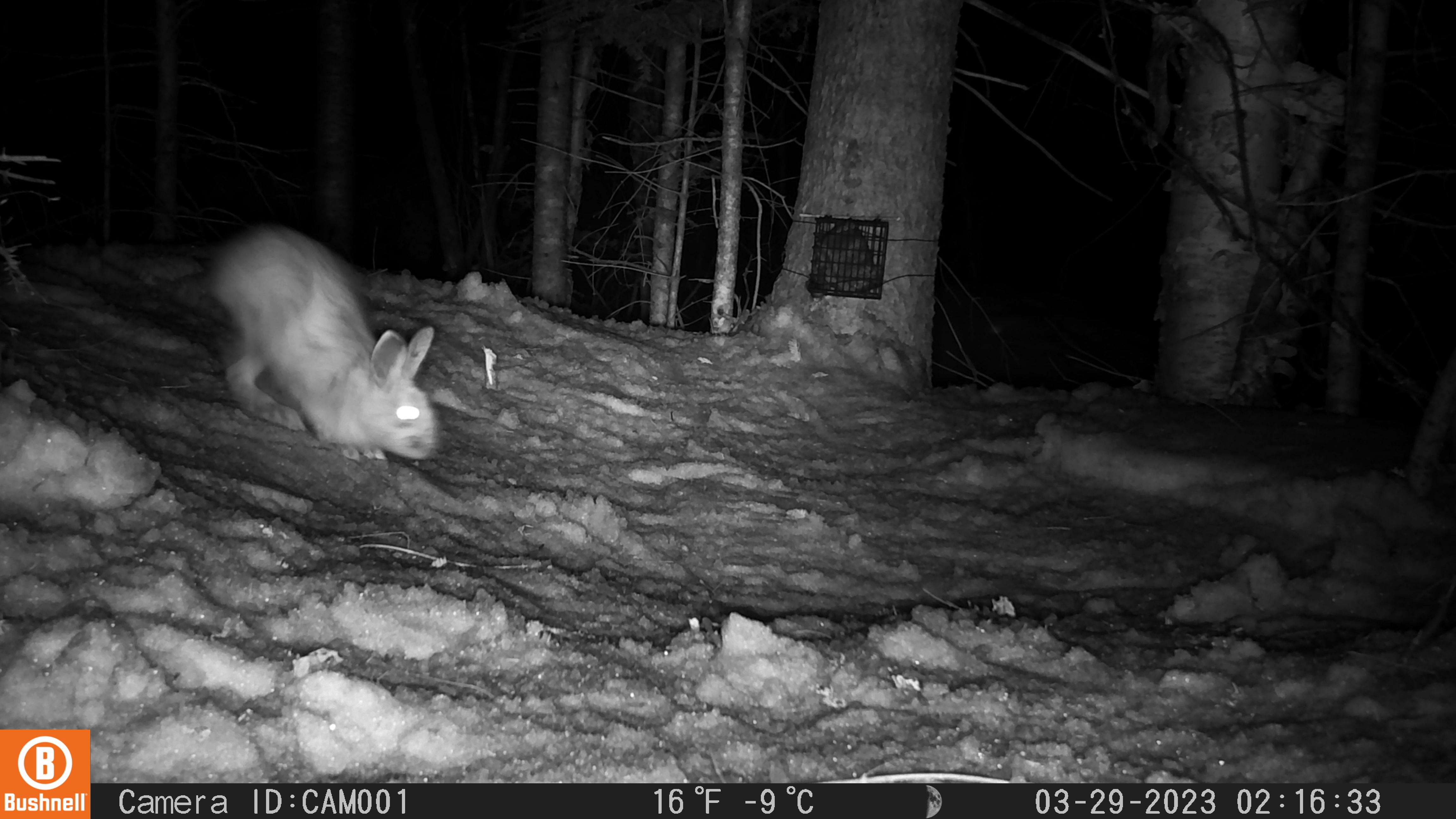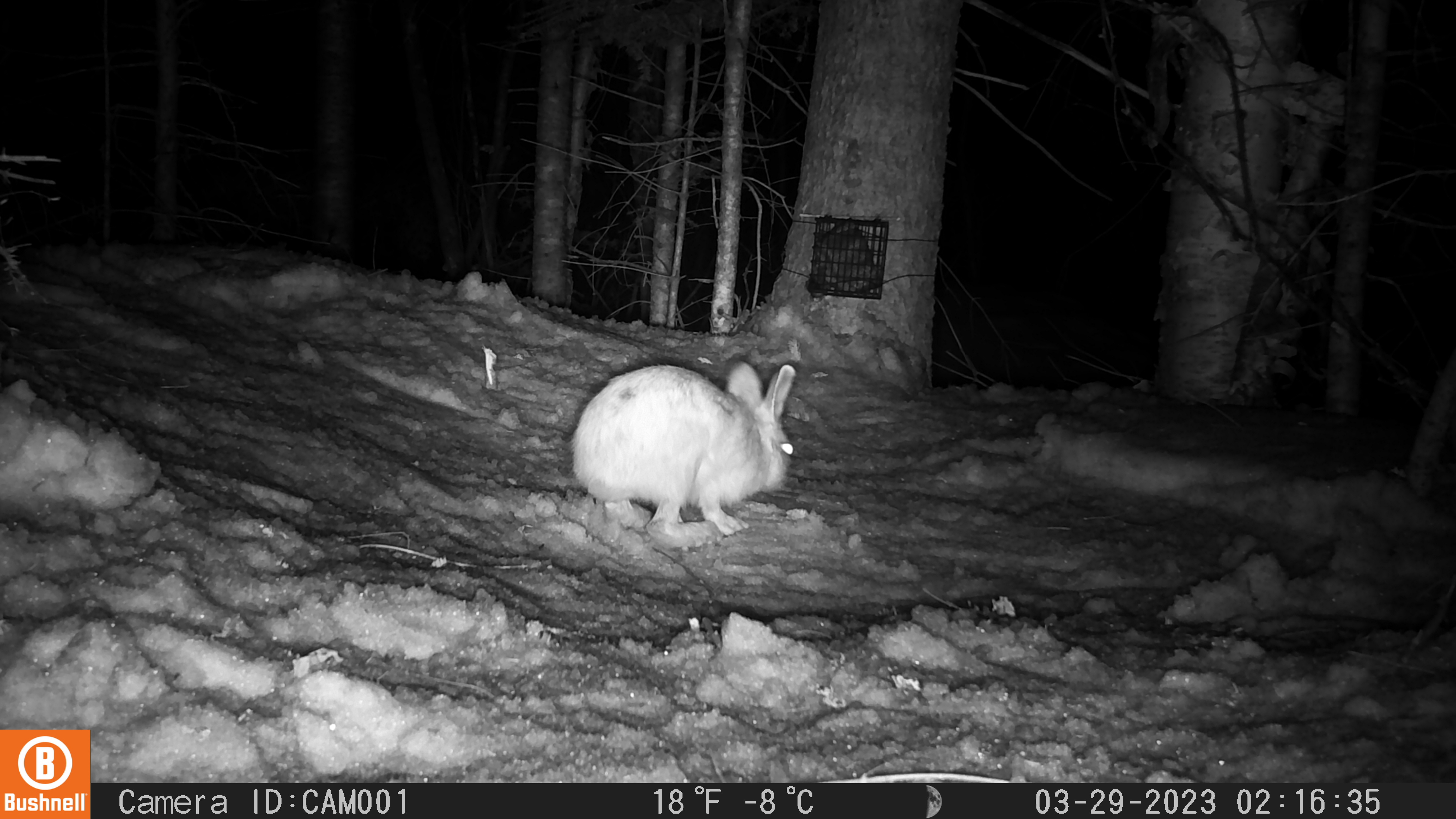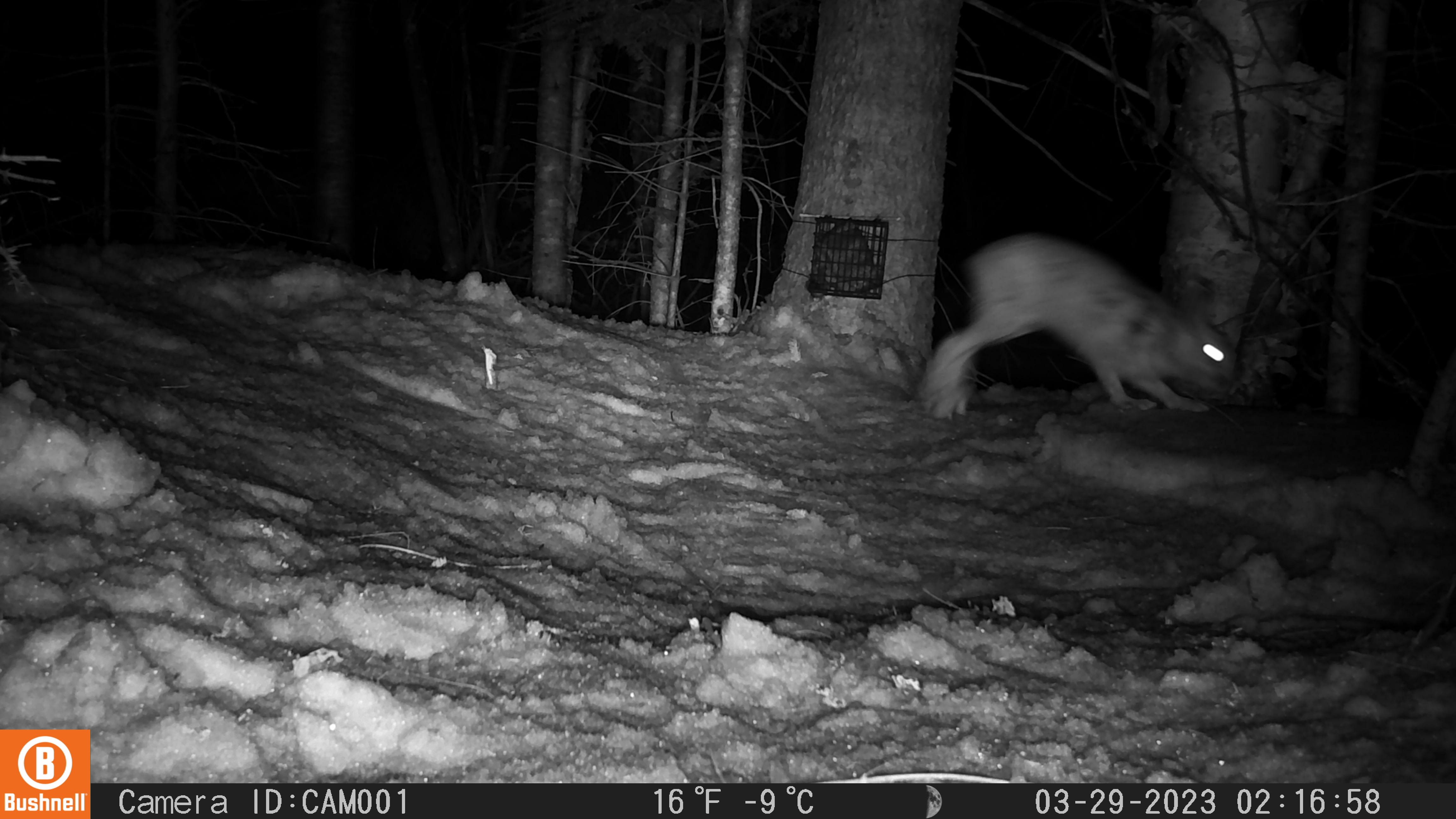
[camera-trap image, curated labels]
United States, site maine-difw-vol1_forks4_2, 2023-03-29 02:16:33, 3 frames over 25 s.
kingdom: Animalia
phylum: Chordata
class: Mammalia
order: Lagomorpha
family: Leporidae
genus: Lepus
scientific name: Lepus americanus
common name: snowshoe hare